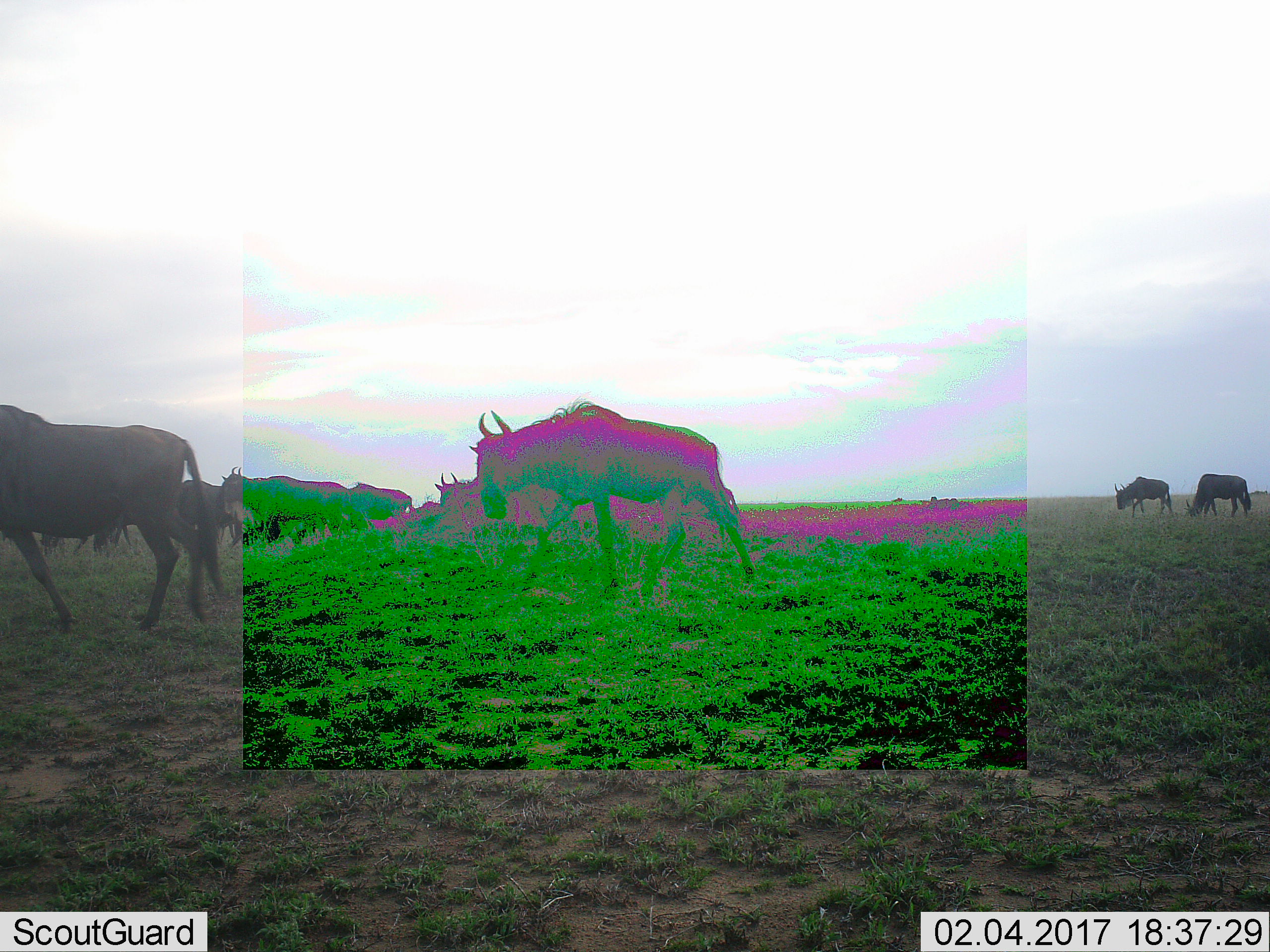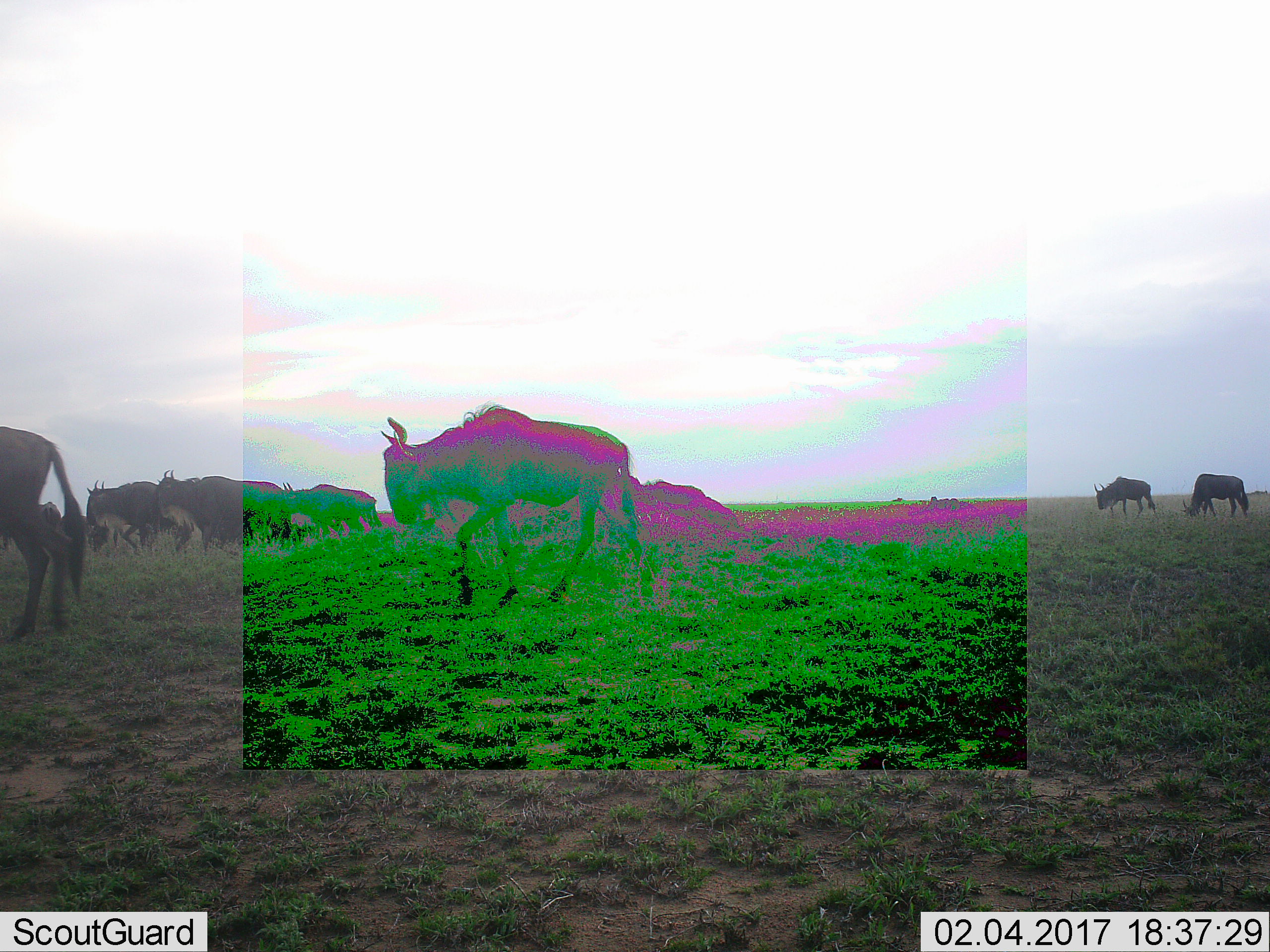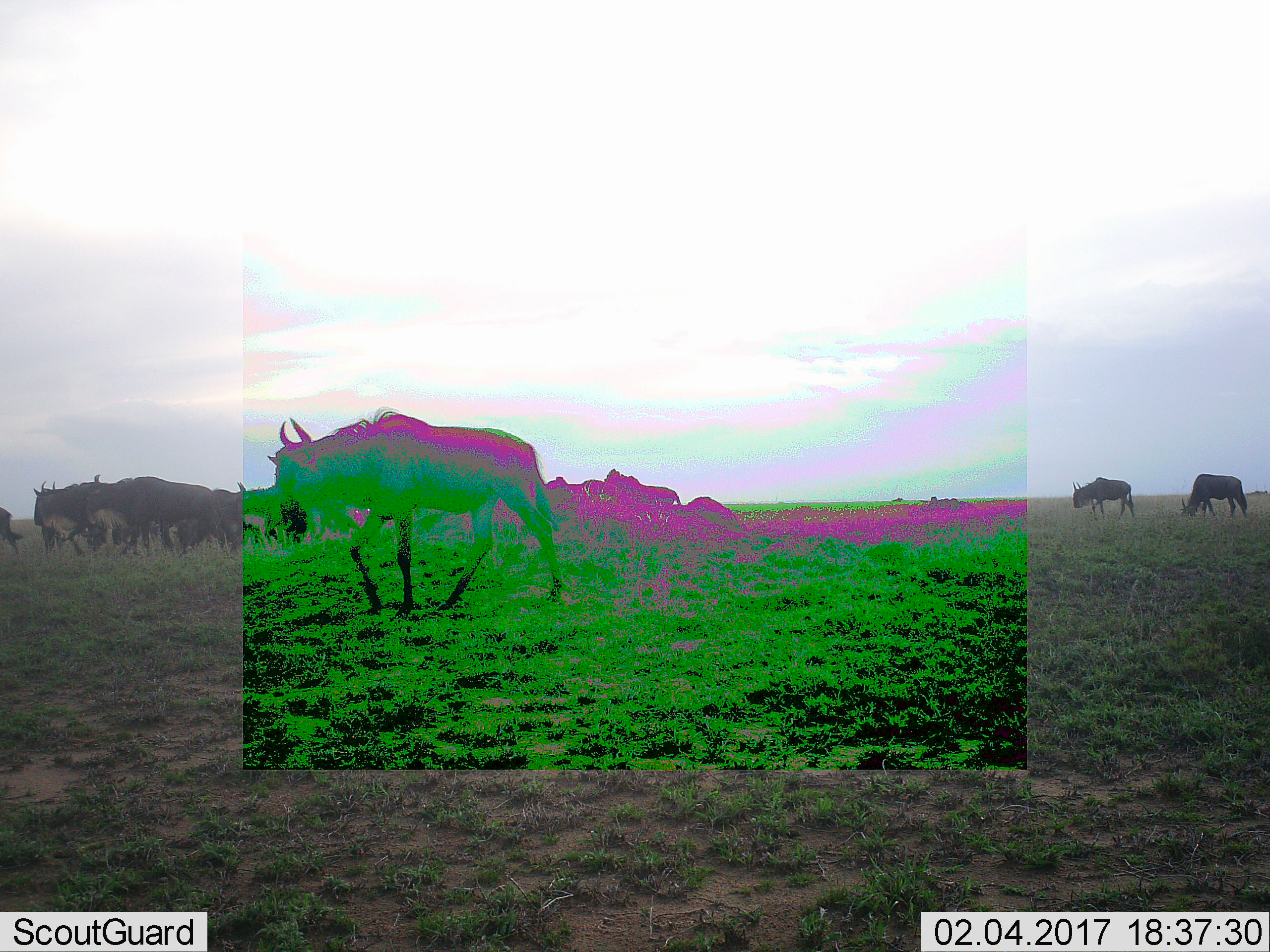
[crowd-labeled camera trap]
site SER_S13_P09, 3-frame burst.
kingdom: Animalia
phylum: Chordata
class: Mammalia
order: Artiodactyla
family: Bovidae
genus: Connochaetes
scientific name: Connochaetes taurinus taurinus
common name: blue wildebeest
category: wildebeestblue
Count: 8.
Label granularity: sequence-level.